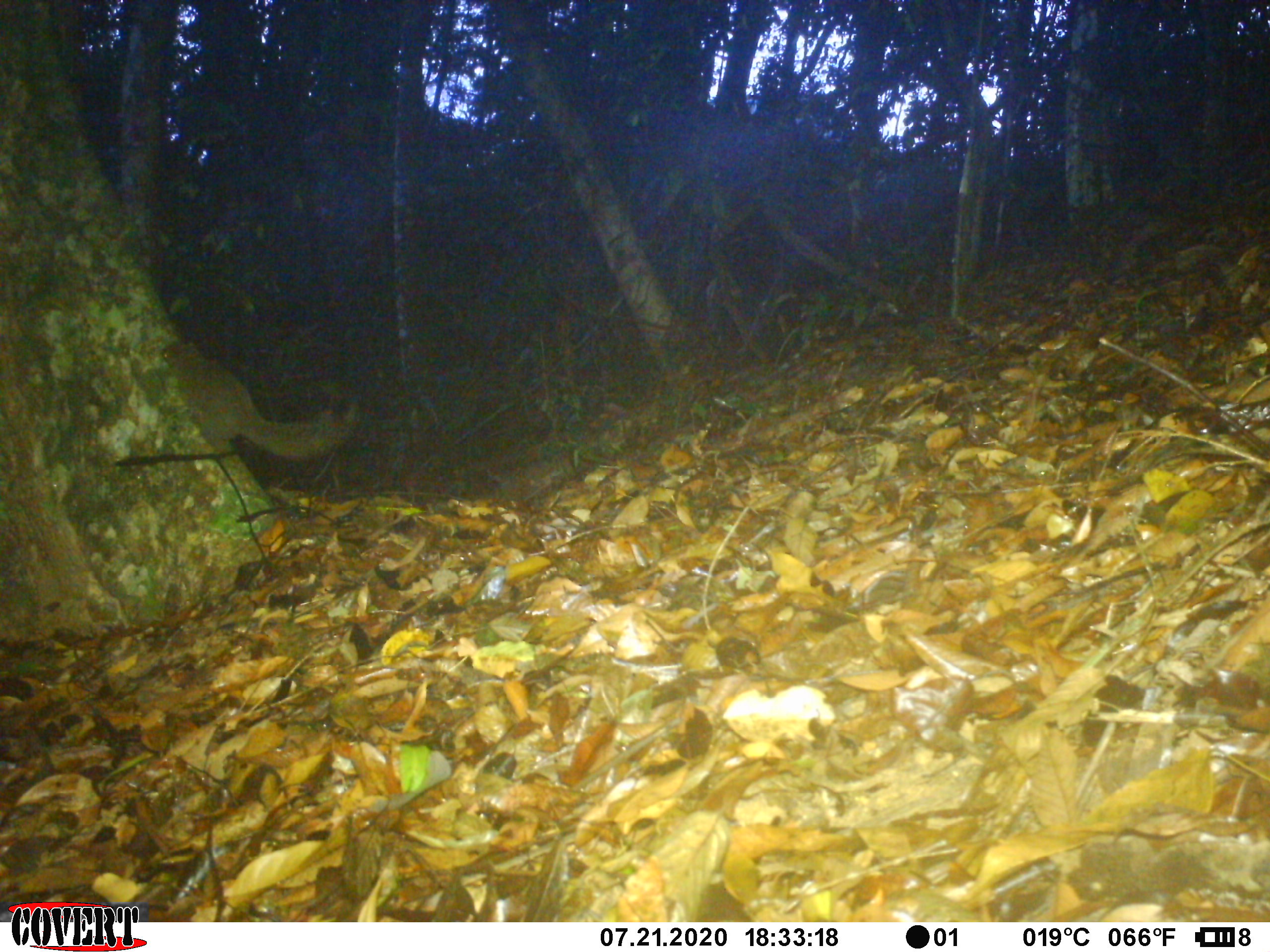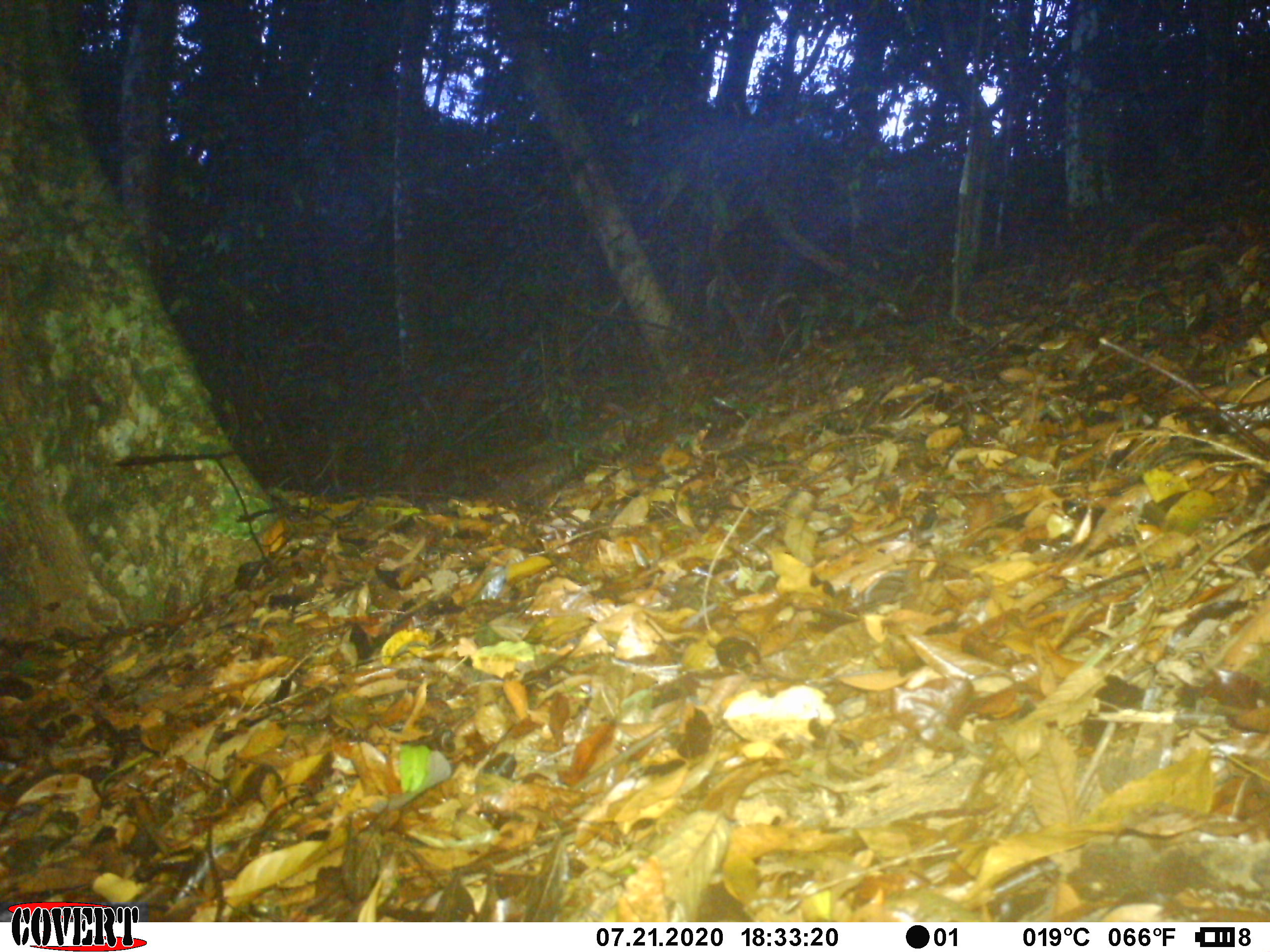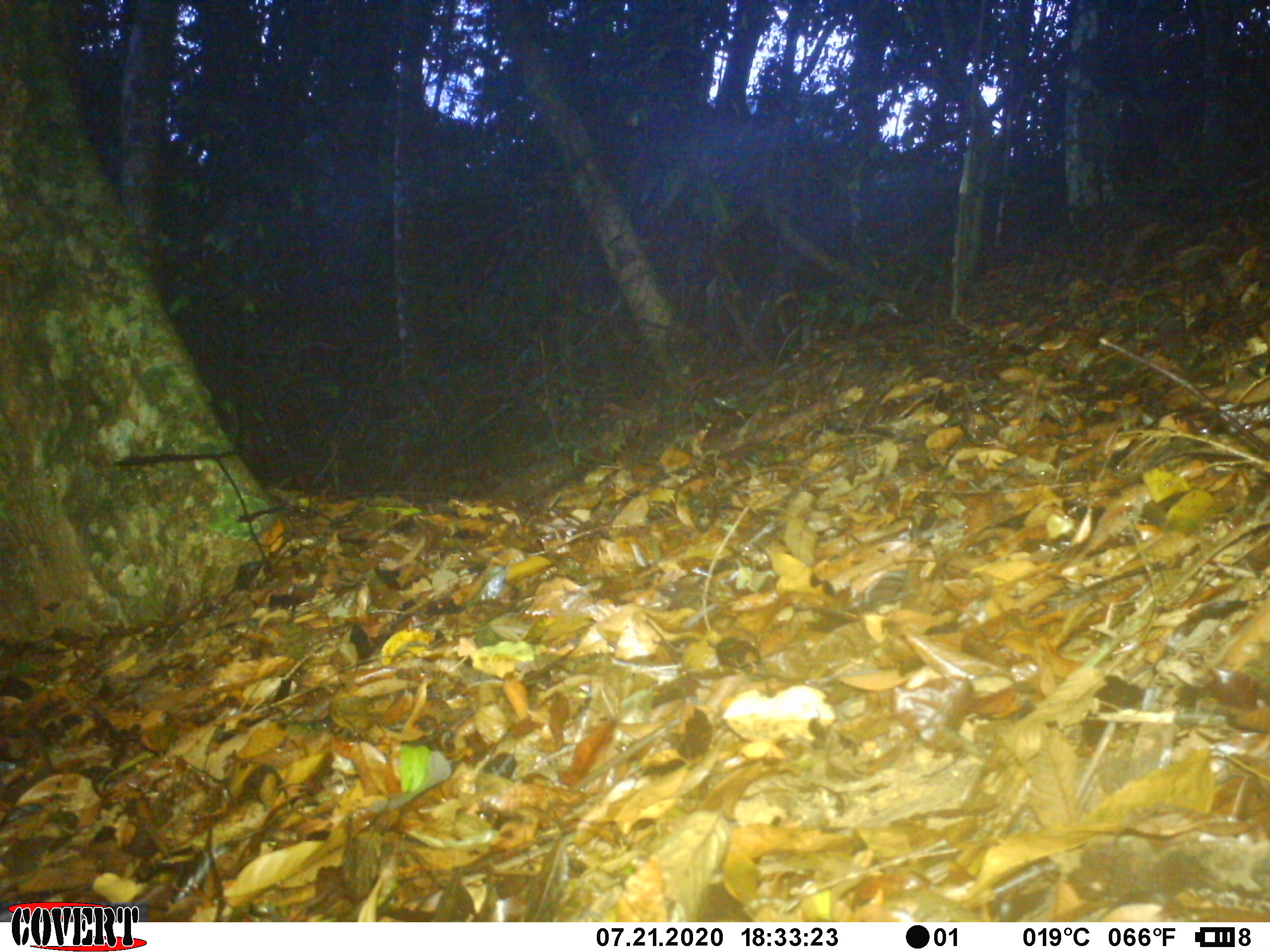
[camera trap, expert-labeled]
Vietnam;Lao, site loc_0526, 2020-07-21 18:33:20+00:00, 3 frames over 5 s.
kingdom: Animalia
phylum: Chordata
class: Mammalia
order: Rodentia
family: Sciuridae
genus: Callosciurus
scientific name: Callosciurus erythraeus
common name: pallas's squirrel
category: pallass squirrel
Pallass squirrel (pallas's squirrel) (Callosciurus erythraeus). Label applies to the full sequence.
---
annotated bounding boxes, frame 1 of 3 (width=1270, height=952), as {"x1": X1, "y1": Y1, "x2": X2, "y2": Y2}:
pallass squirrel: {"x1": 162, "y1": 340, "x2": 360, "y2": 462}